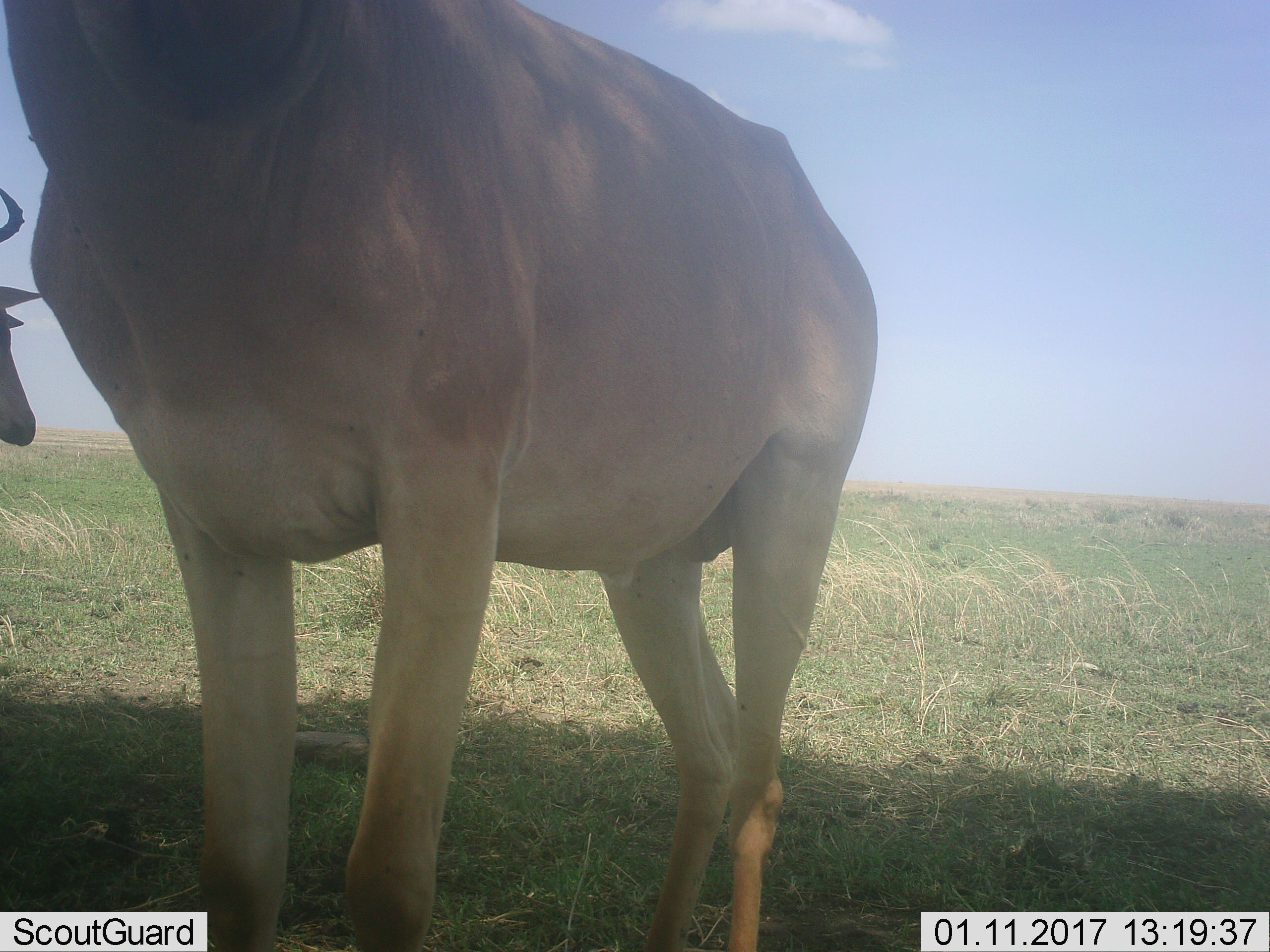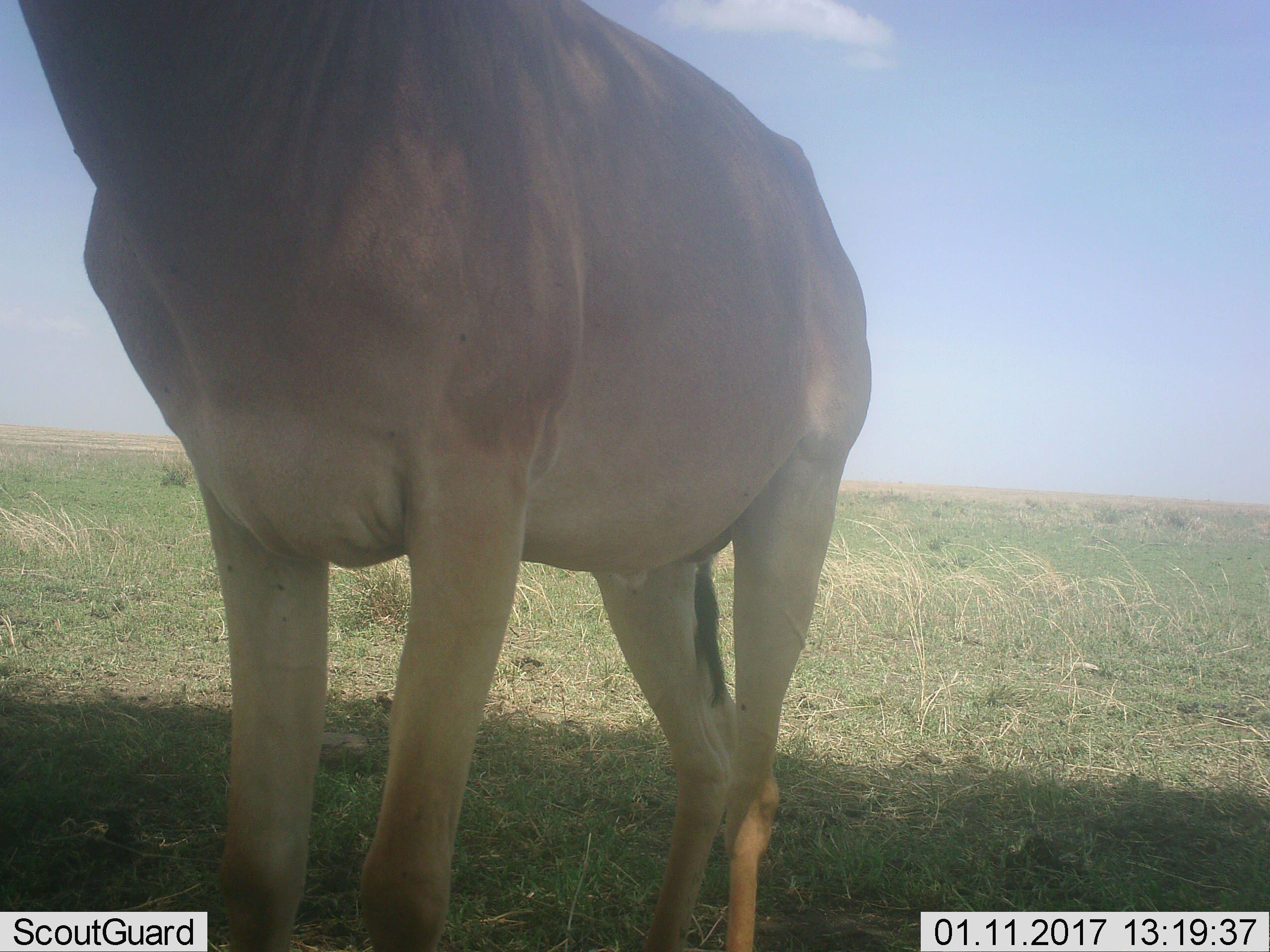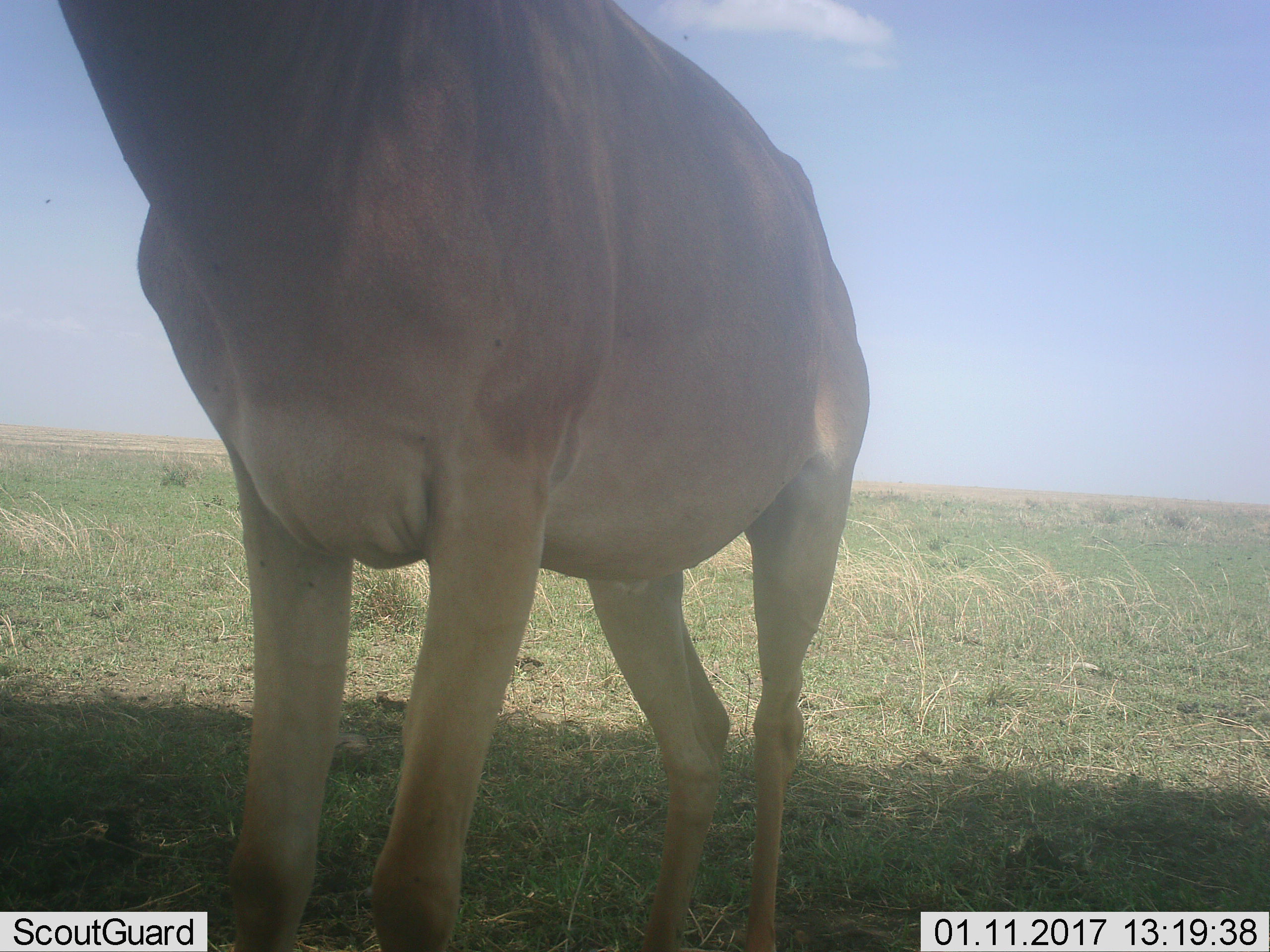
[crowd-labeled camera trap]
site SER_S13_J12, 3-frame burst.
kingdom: Animalia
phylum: Chordata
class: Mammalia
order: Artiodactyla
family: Bovidae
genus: Alcelaphus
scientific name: Alcelaphus buselaphus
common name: hartebeest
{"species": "hartebeest (Alcelaphus buselaphus)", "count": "2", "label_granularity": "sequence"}